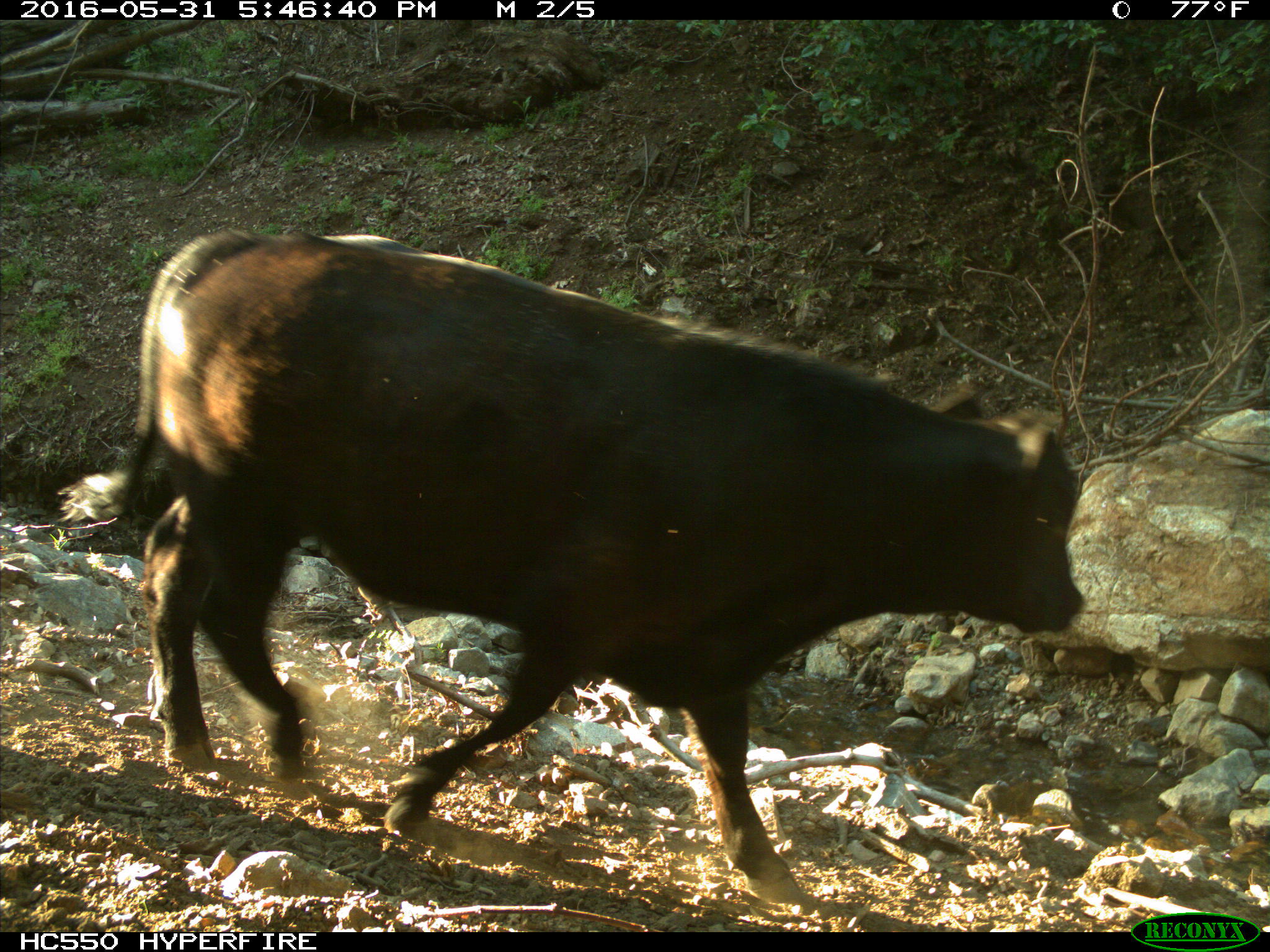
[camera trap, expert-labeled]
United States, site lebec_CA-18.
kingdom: Animalia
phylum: Chordata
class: Mammalia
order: Artiodactyla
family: Bovidae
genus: Bos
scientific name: Bos taurus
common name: domestic cow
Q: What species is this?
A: Bos taurus (domestic cow).